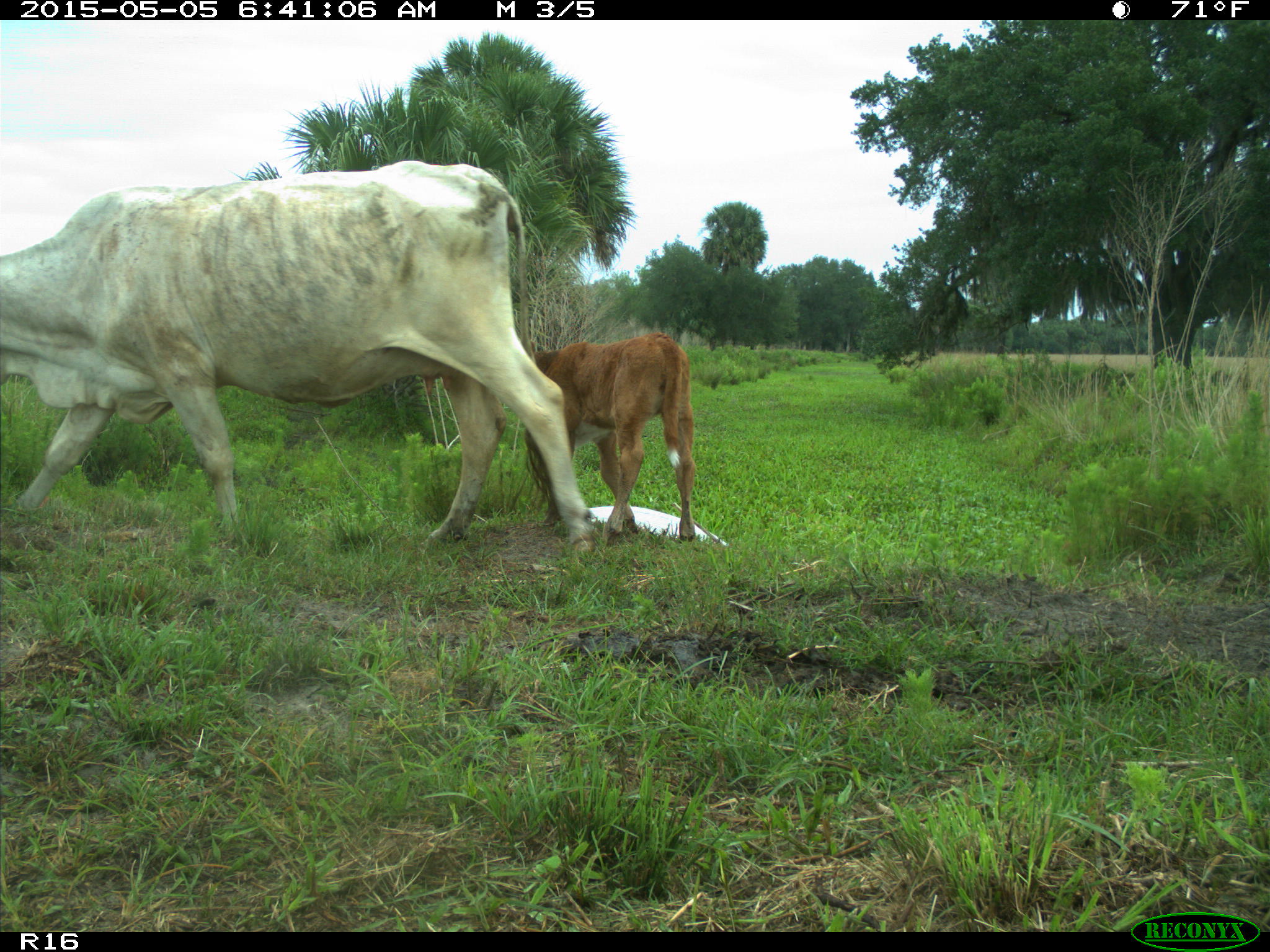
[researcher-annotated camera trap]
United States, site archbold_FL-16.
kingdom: Animalia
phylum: Chordata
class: Mammalia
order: Artiodactyla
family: Bovidae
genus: Bos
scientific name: Bos taurus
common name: domestic cow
Bos taurus (domestic cow).